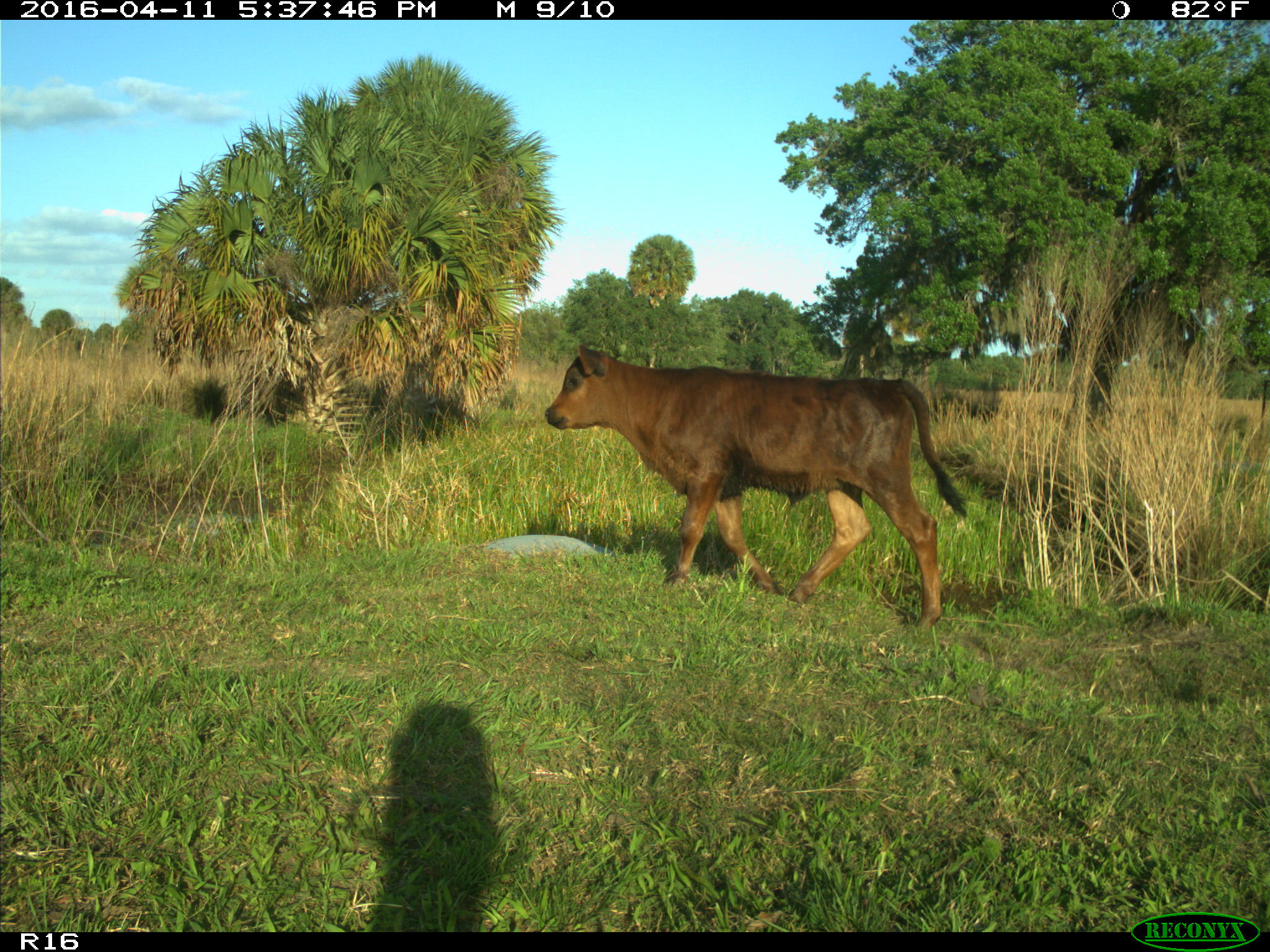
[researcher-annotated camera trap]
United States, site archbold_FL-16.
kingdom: Animalia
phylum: Chordata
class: Mammalia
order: Artiodactyla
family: Bovidae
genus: Bos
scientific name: Bos taurus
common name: domestic cow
Bos taurus (domestic cow).